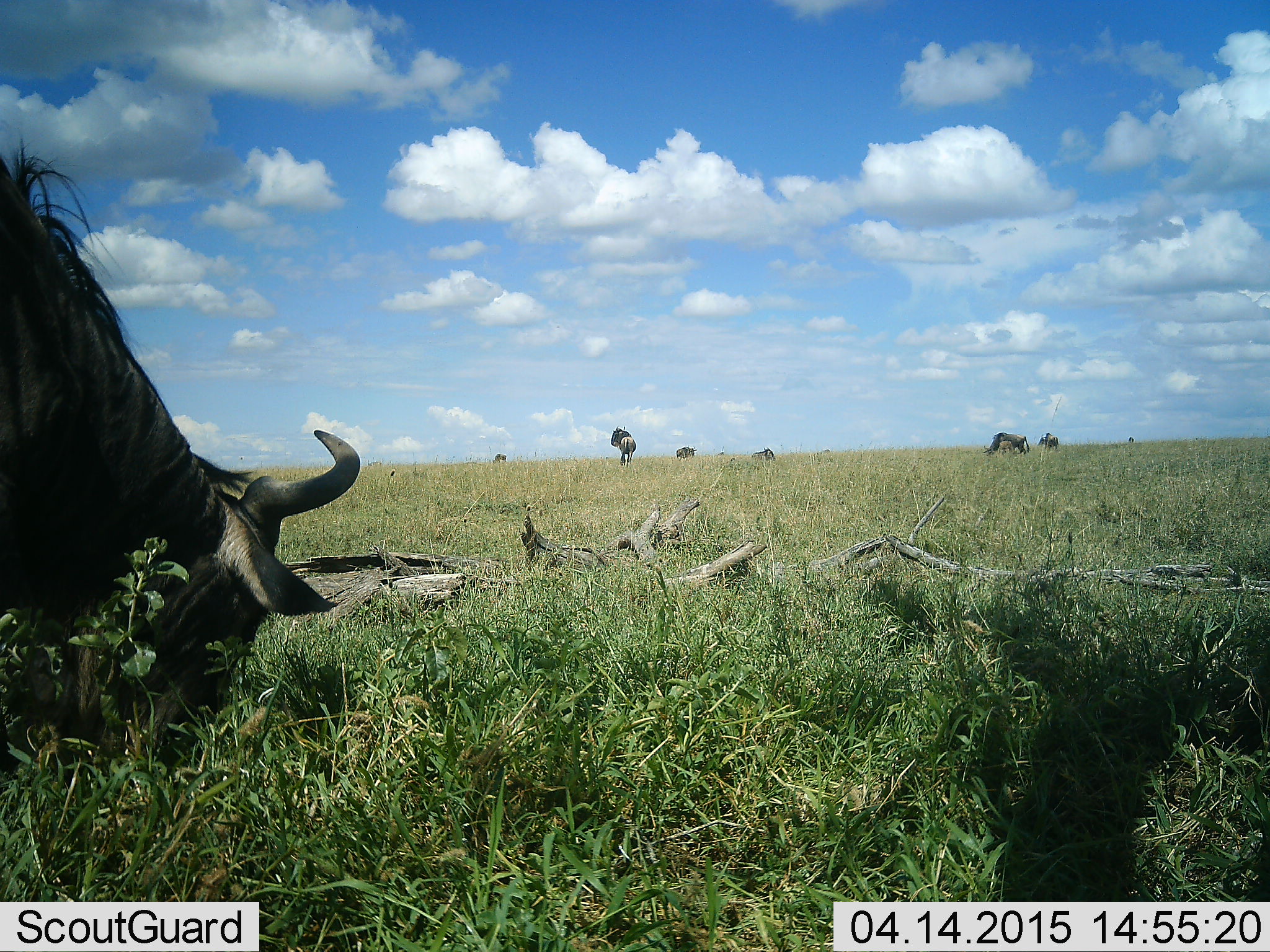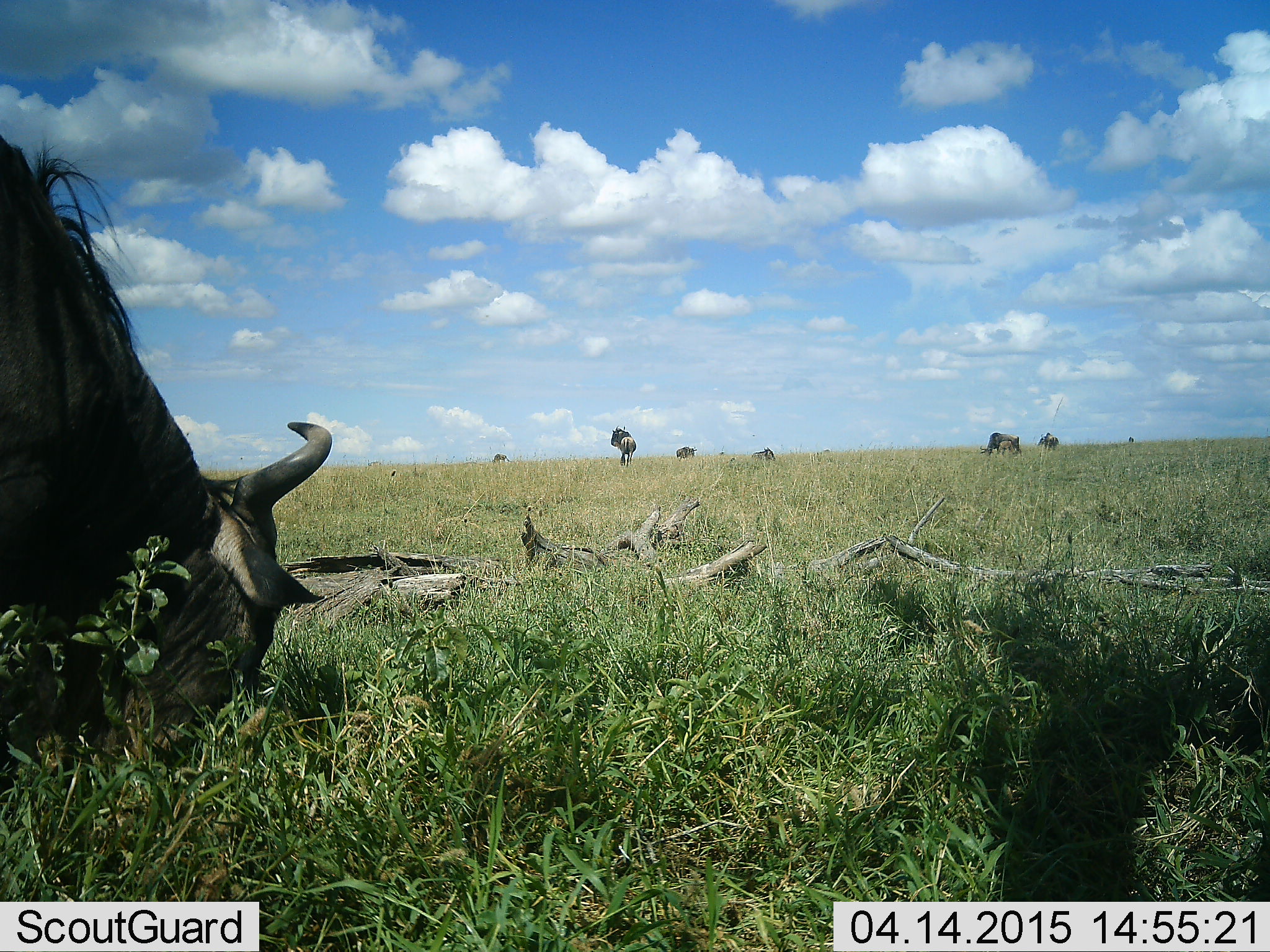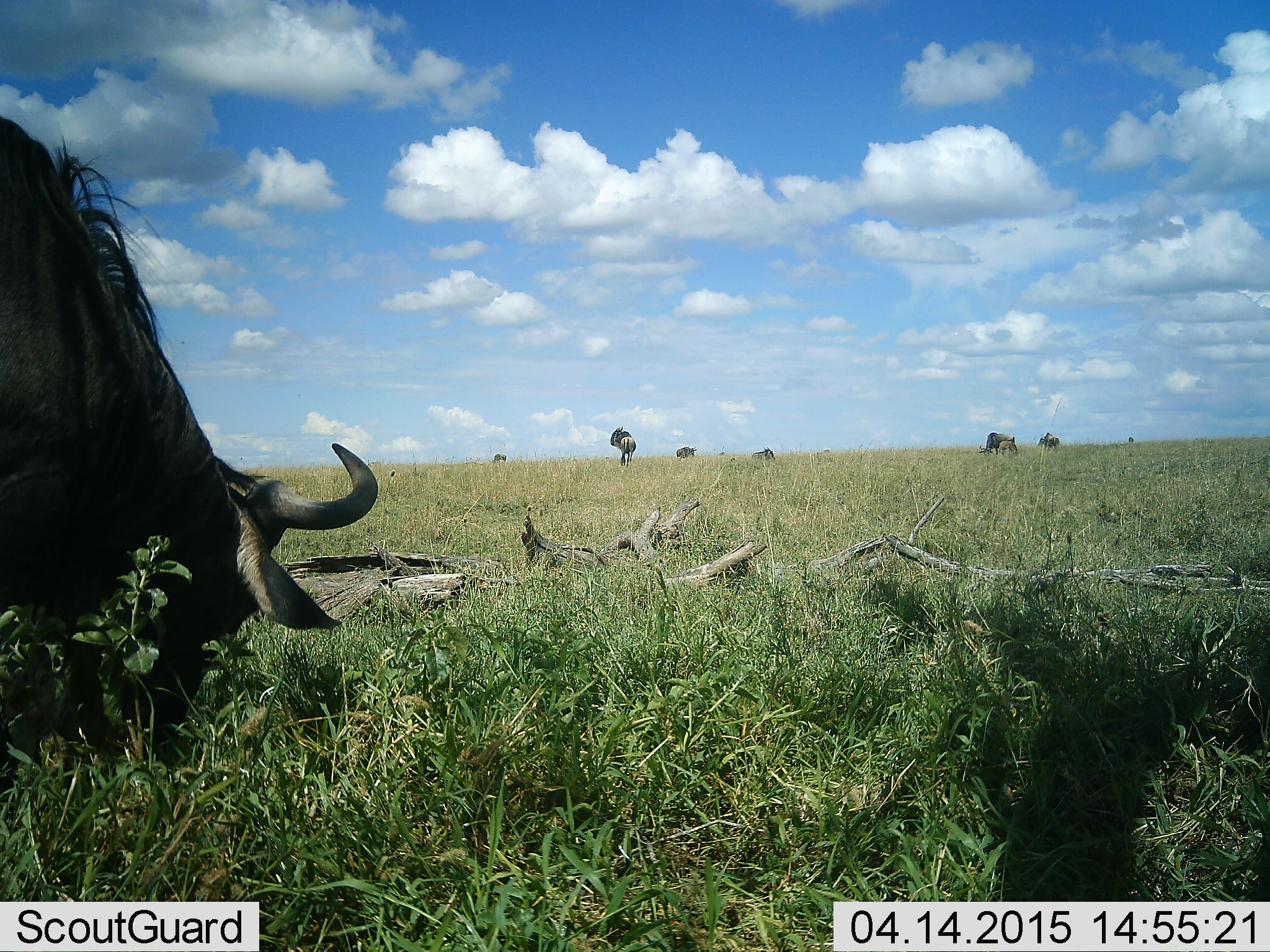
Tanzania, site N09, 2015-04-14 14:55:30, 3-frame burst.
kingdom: Animalia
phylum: Chordata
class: Mammalia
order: Artiodactyla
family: Bovidae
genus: Connochaetes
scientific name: Connochaetes taurinus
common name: blue wildebeest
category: wildebeest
Wildebeest (blue wildebeest) (Connochaetes taurinus), count 7. Behavior (volunteer vote fractions): standing 50%, resting 20%, moving 20%, interacting 0%. Young present (vote fraction): 0%. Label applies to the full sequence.